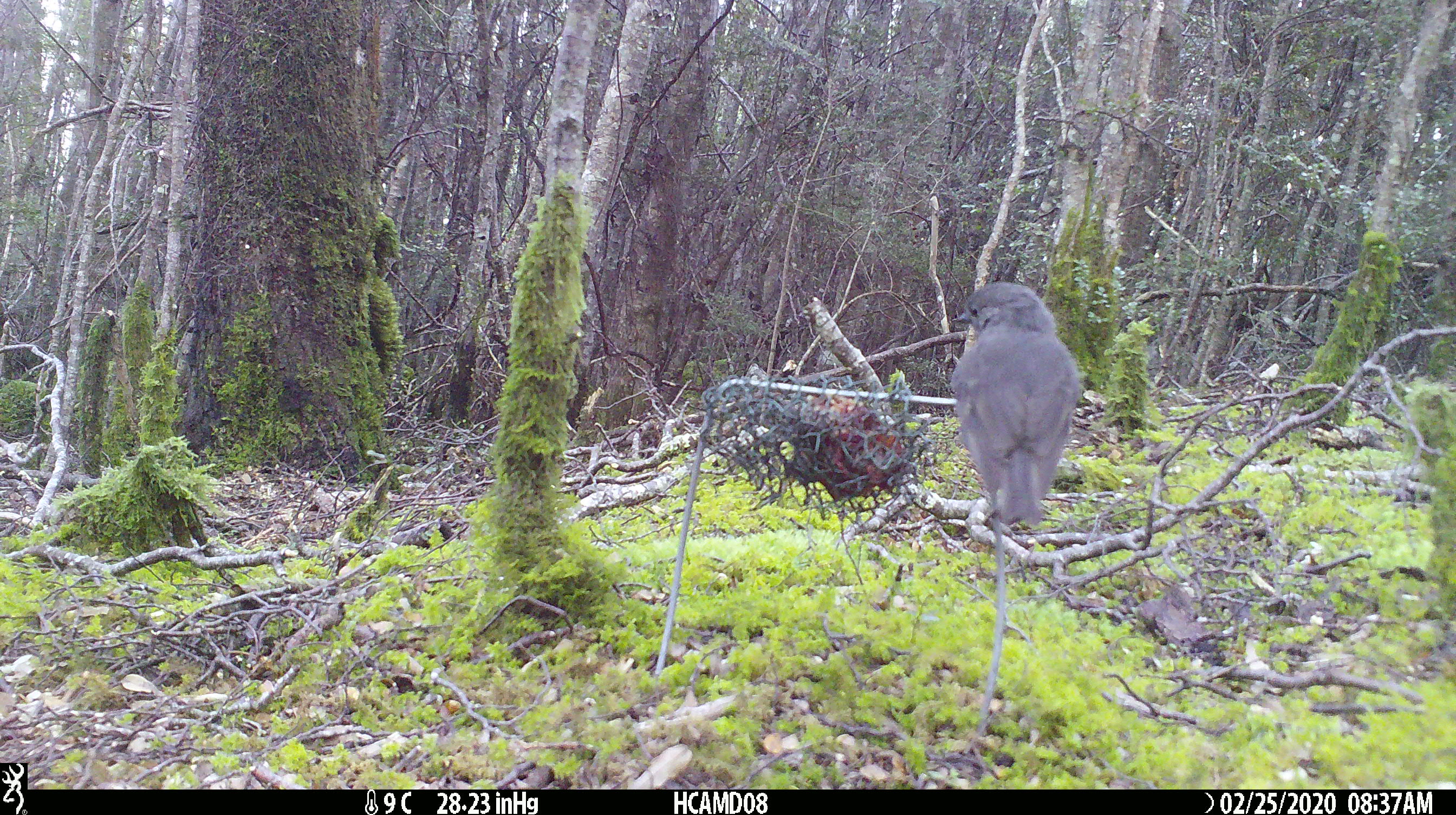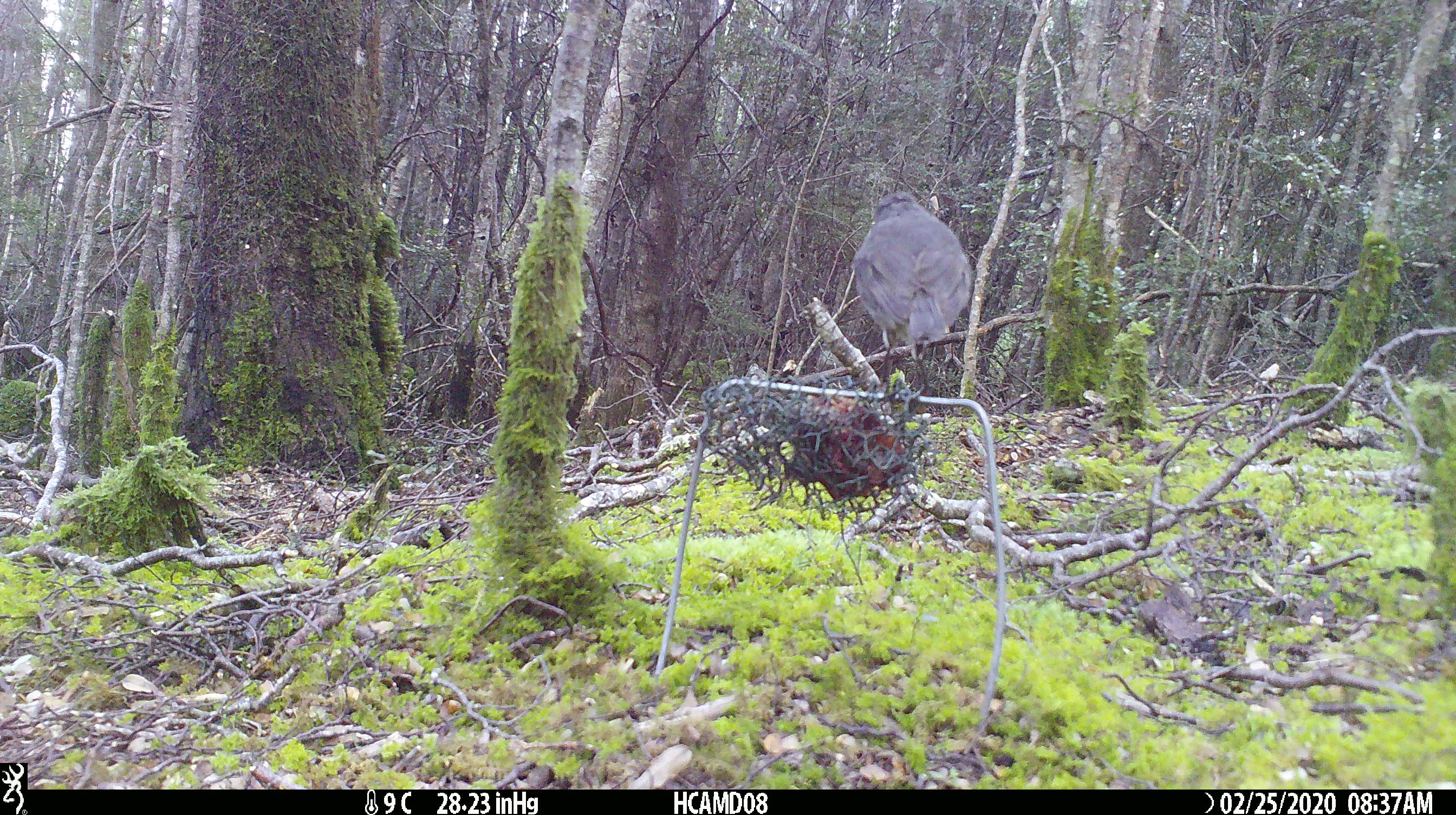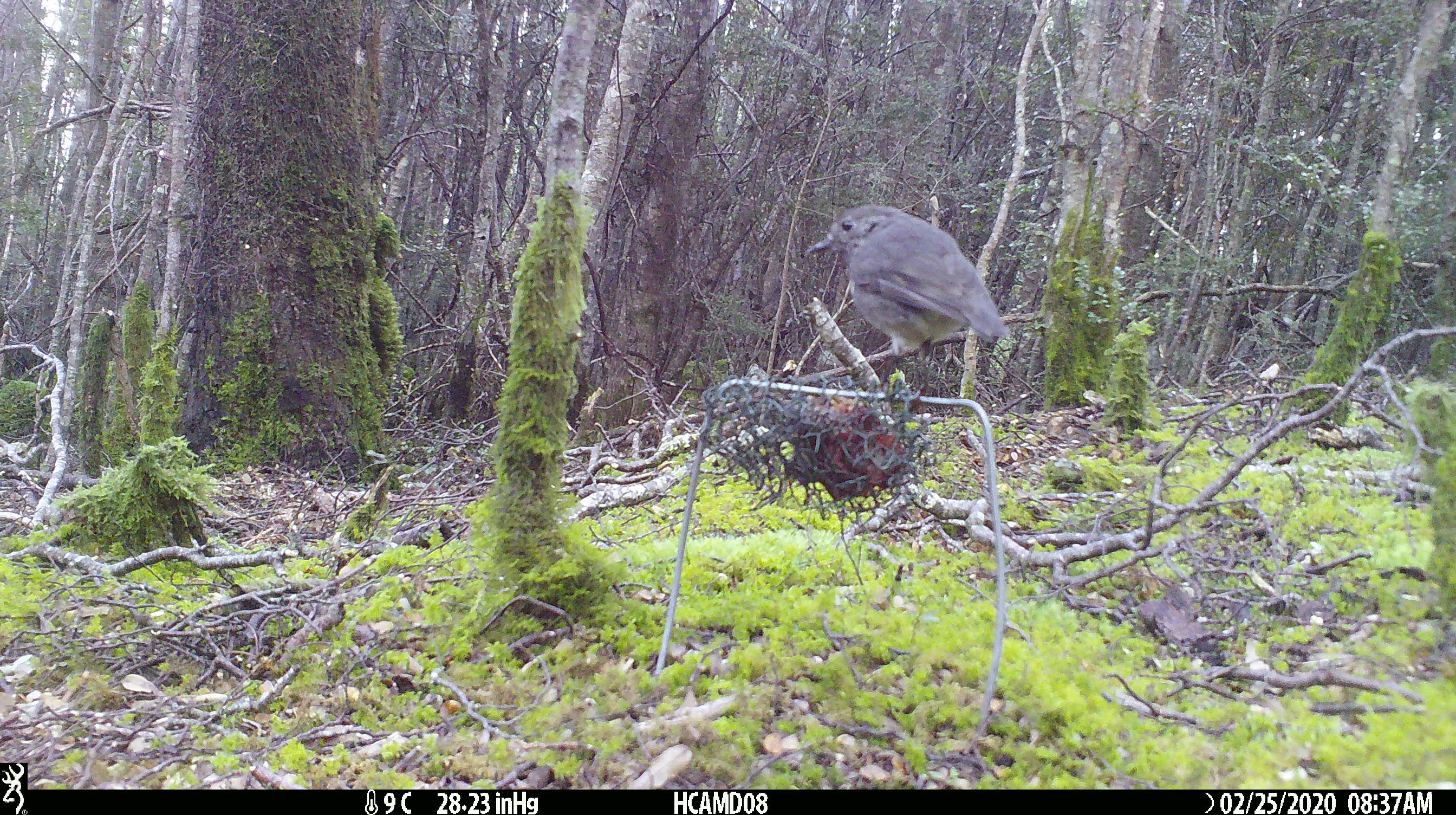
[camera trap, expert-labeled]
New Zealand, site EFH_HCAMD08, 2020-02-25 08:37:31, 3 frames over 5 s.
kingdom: Animalia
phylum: Chordata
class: Aves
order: Passeriformes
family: Petroicidae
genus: Petroica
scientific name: Petroica australis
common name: new zealand robin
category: robin